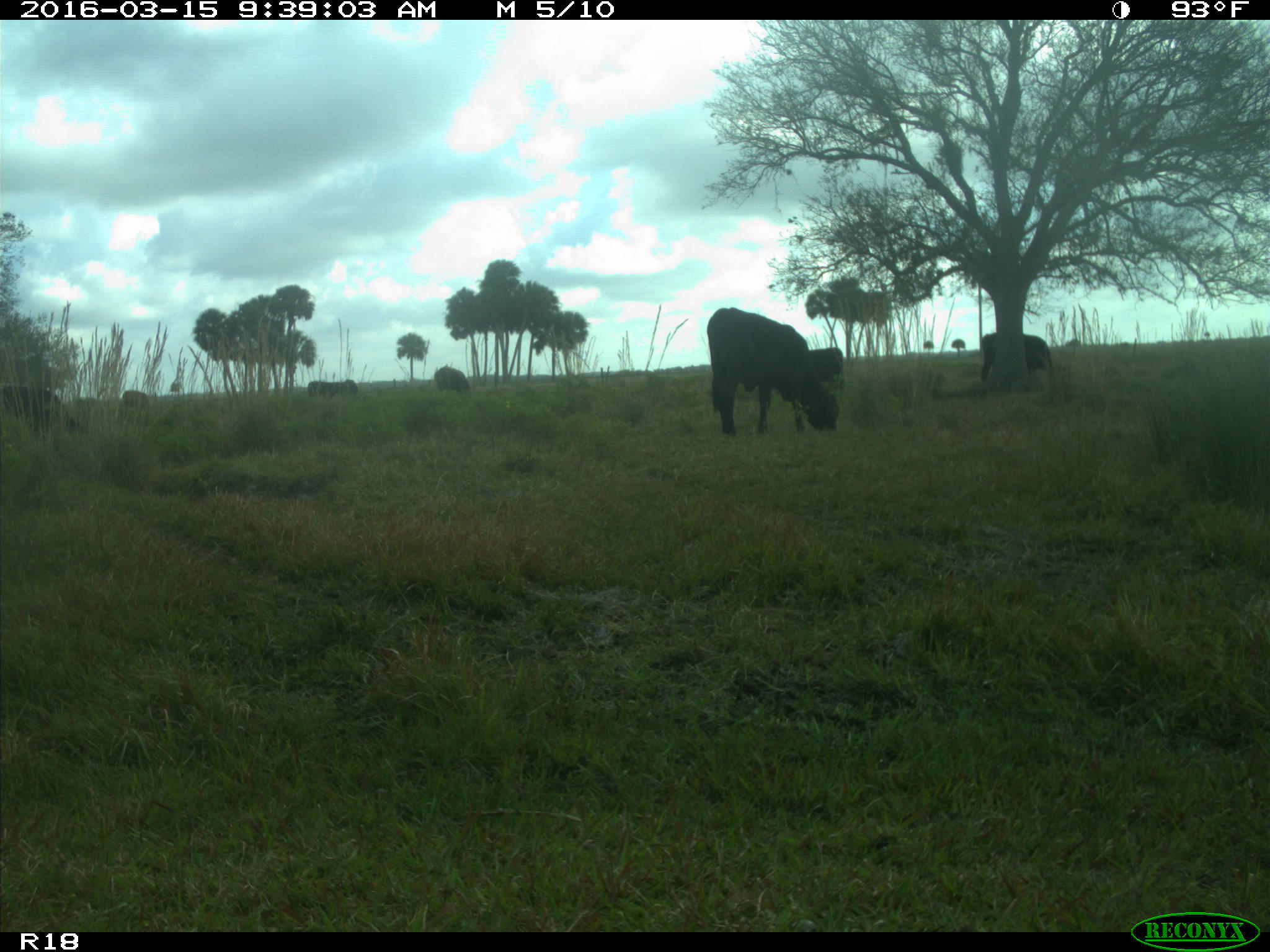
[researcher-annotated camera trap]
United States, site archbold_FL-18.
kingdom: Animalia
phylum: Chordata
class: Mammalia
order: Artiodactyla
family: Bovidae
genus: Bos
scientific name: Bos taurus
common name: domestic cow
Bos taurus (domestic cow).